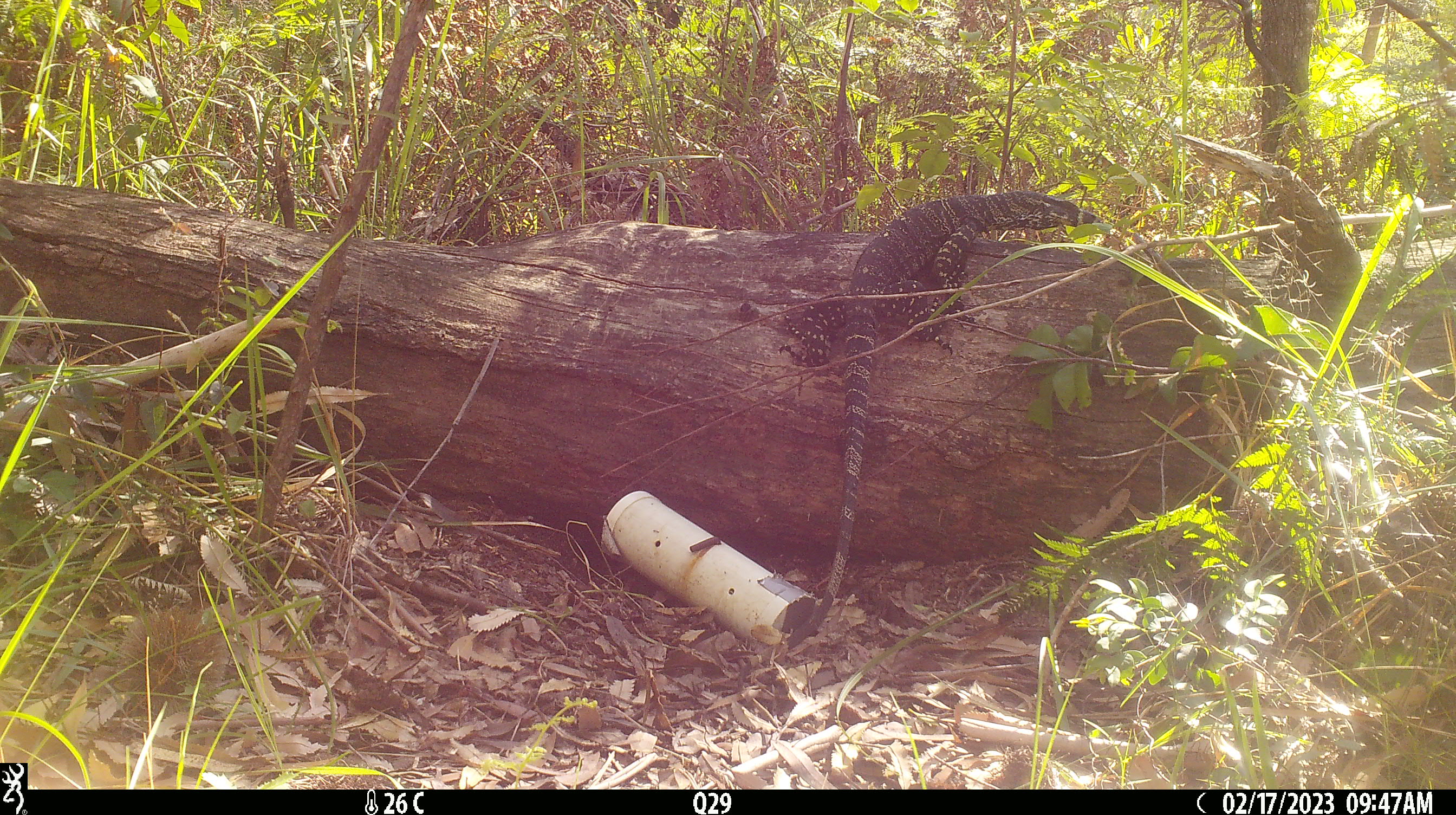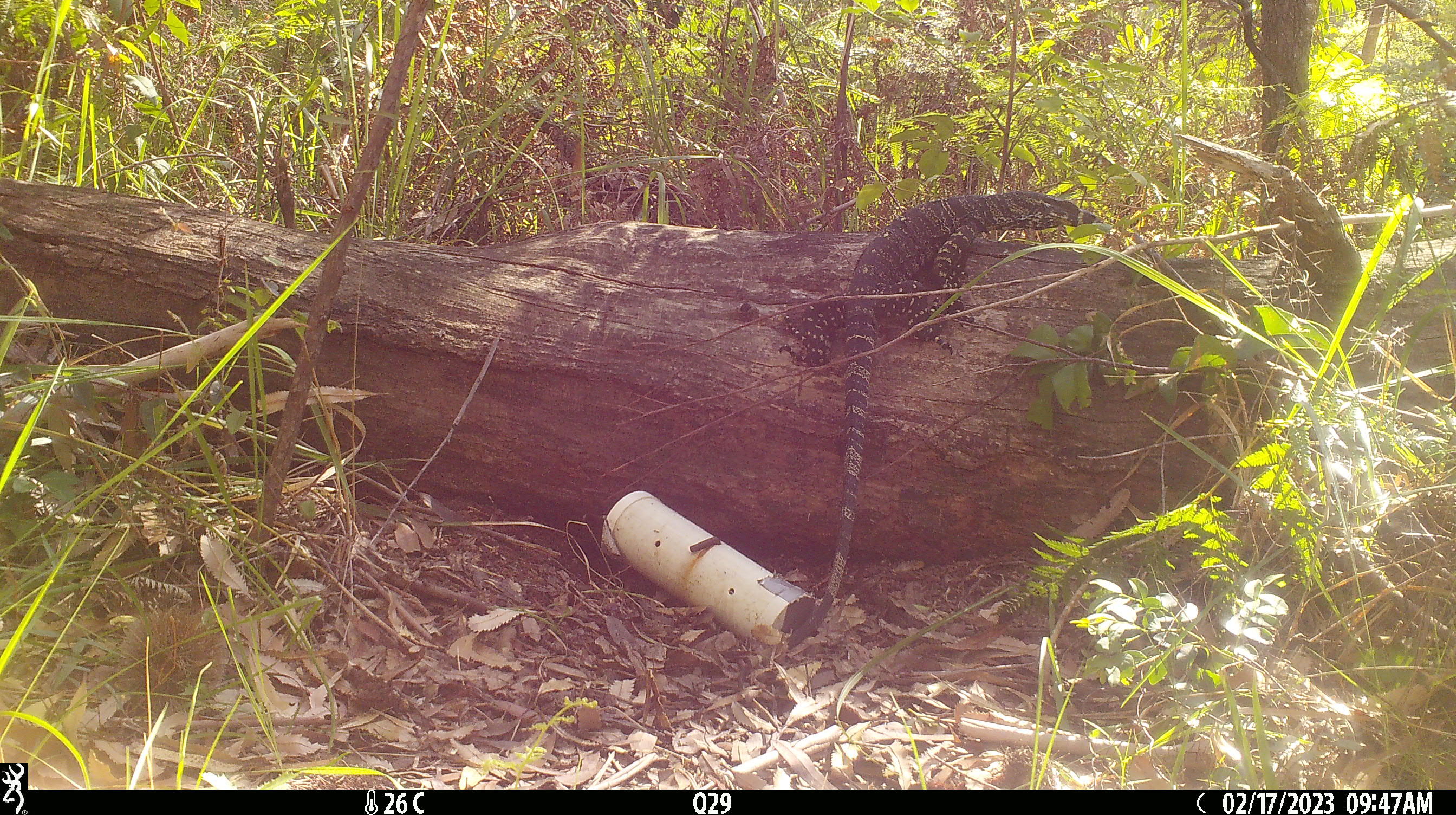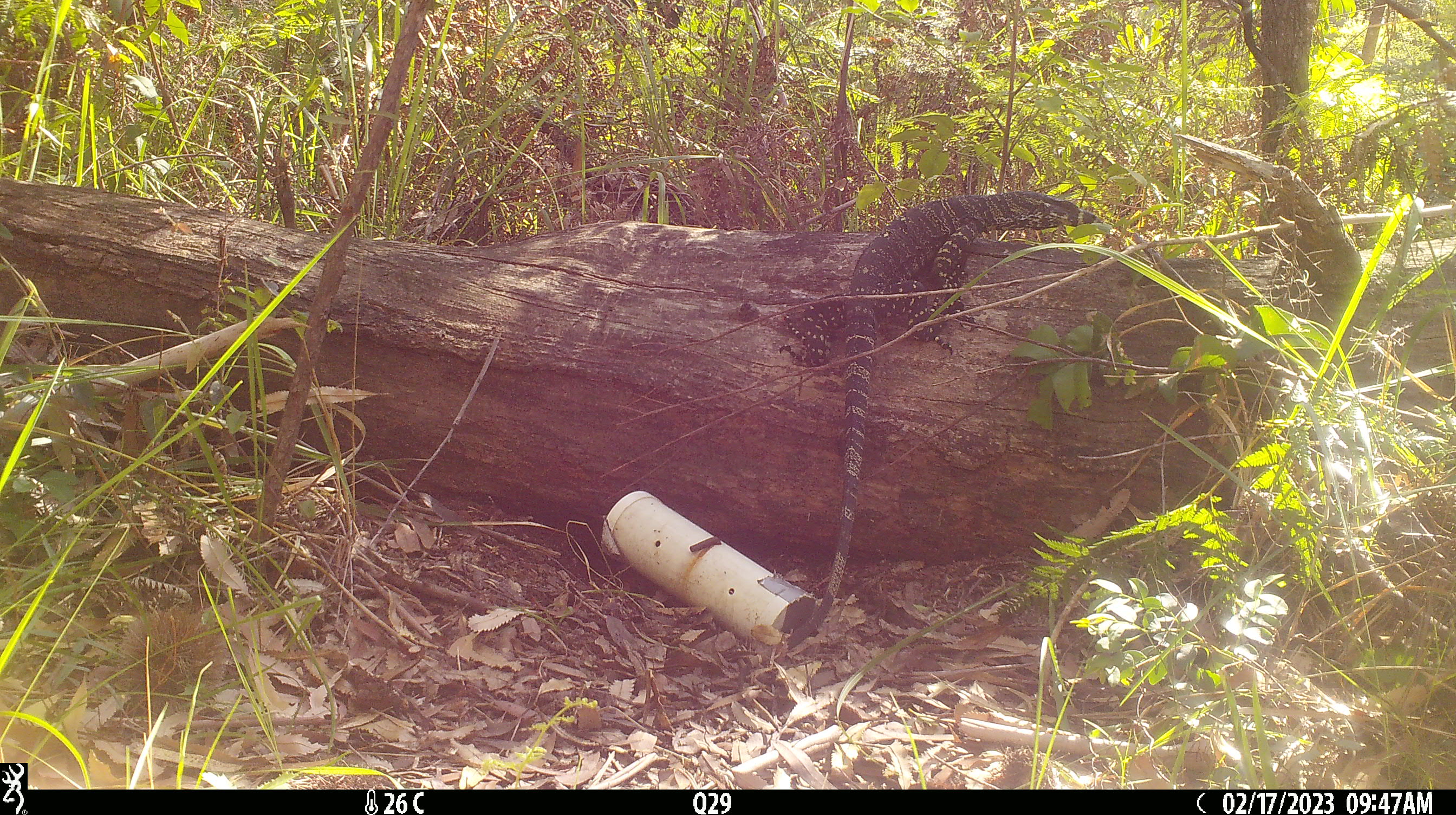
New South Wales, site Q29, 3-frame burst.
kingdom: Animalia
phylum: Chordata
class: Reptilia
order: Squamata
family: Varanidae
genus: Varanus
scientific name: Varanus varius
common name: lace monitor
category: goanna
Goanna (lace monitor) (Varanus varius).